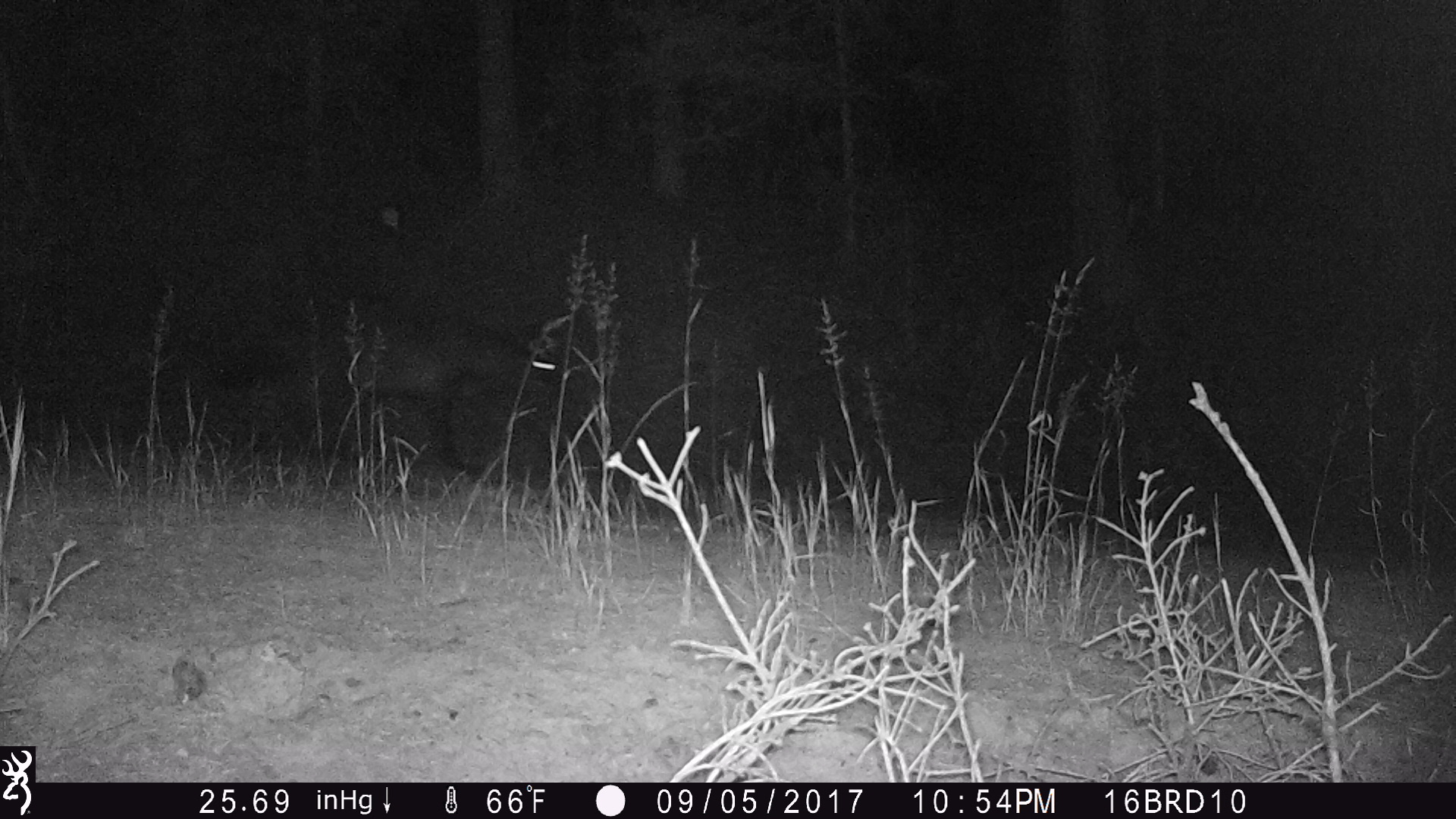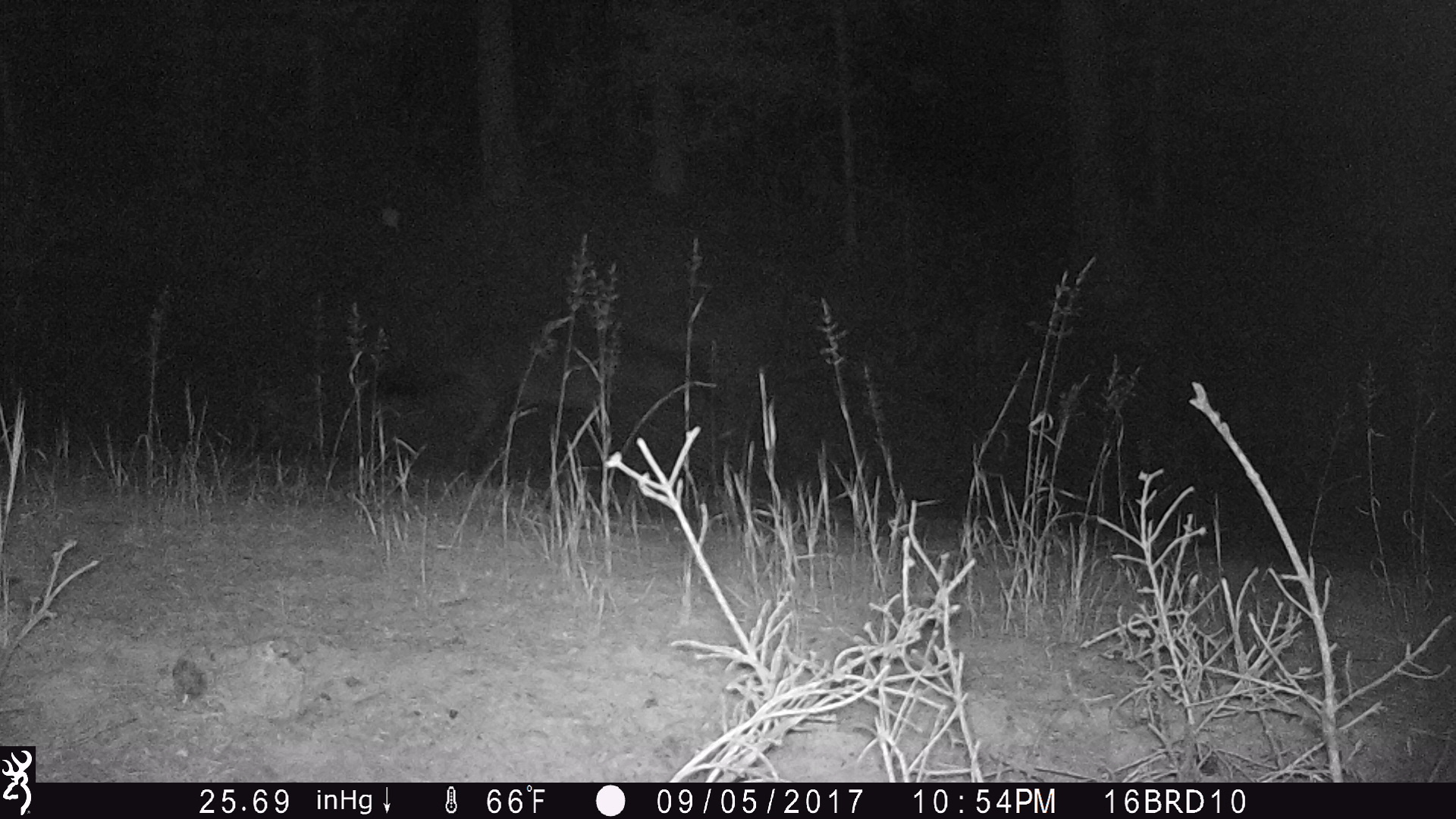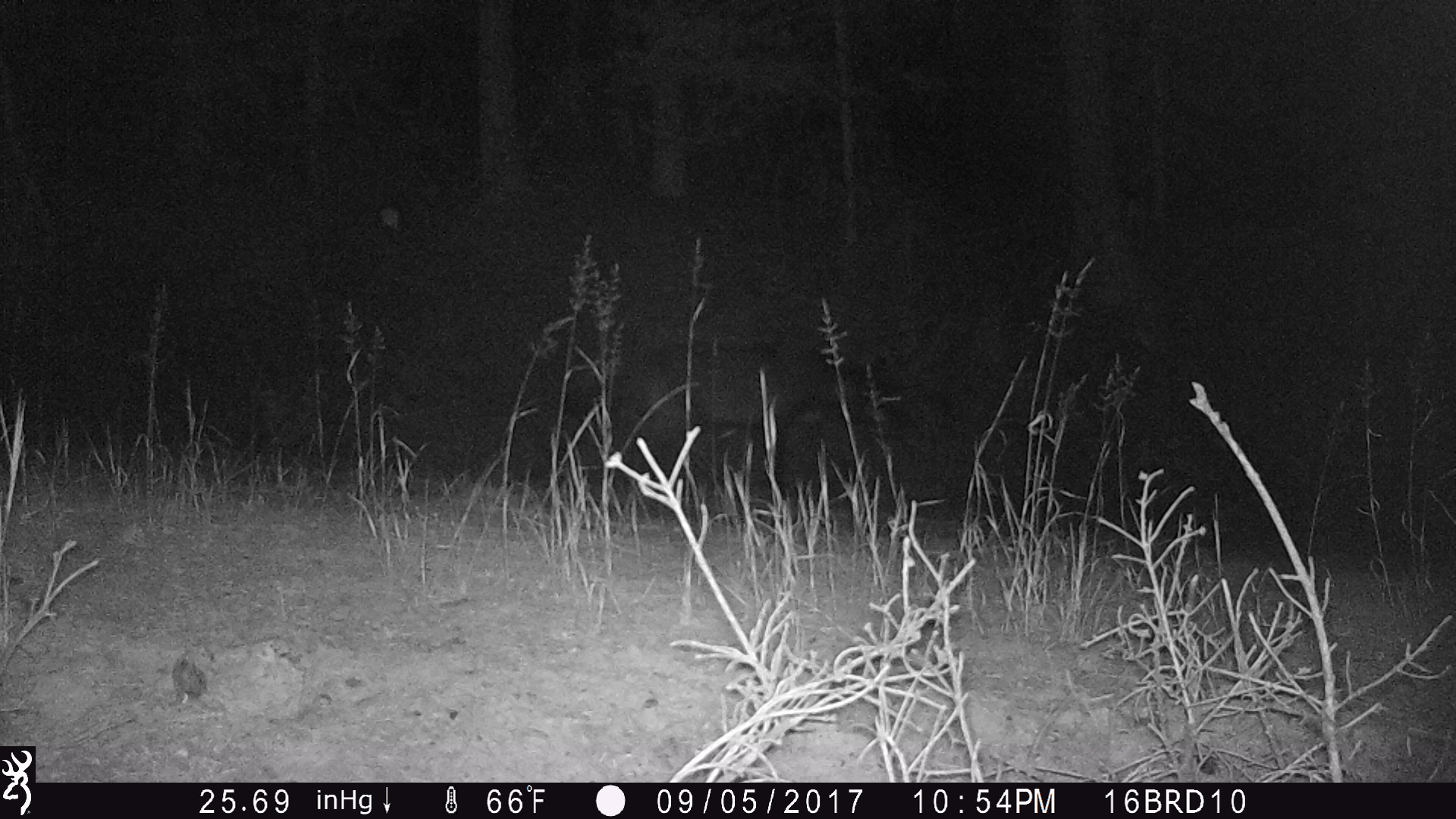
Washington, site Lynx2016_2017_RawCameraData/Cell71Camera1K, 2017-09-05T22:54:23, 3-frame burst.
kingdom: Animalia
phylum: Chordata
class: Mammalia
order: Carnivora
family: Canidae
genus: Canis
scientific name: Canis lupus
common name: gray wolf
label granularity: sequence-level